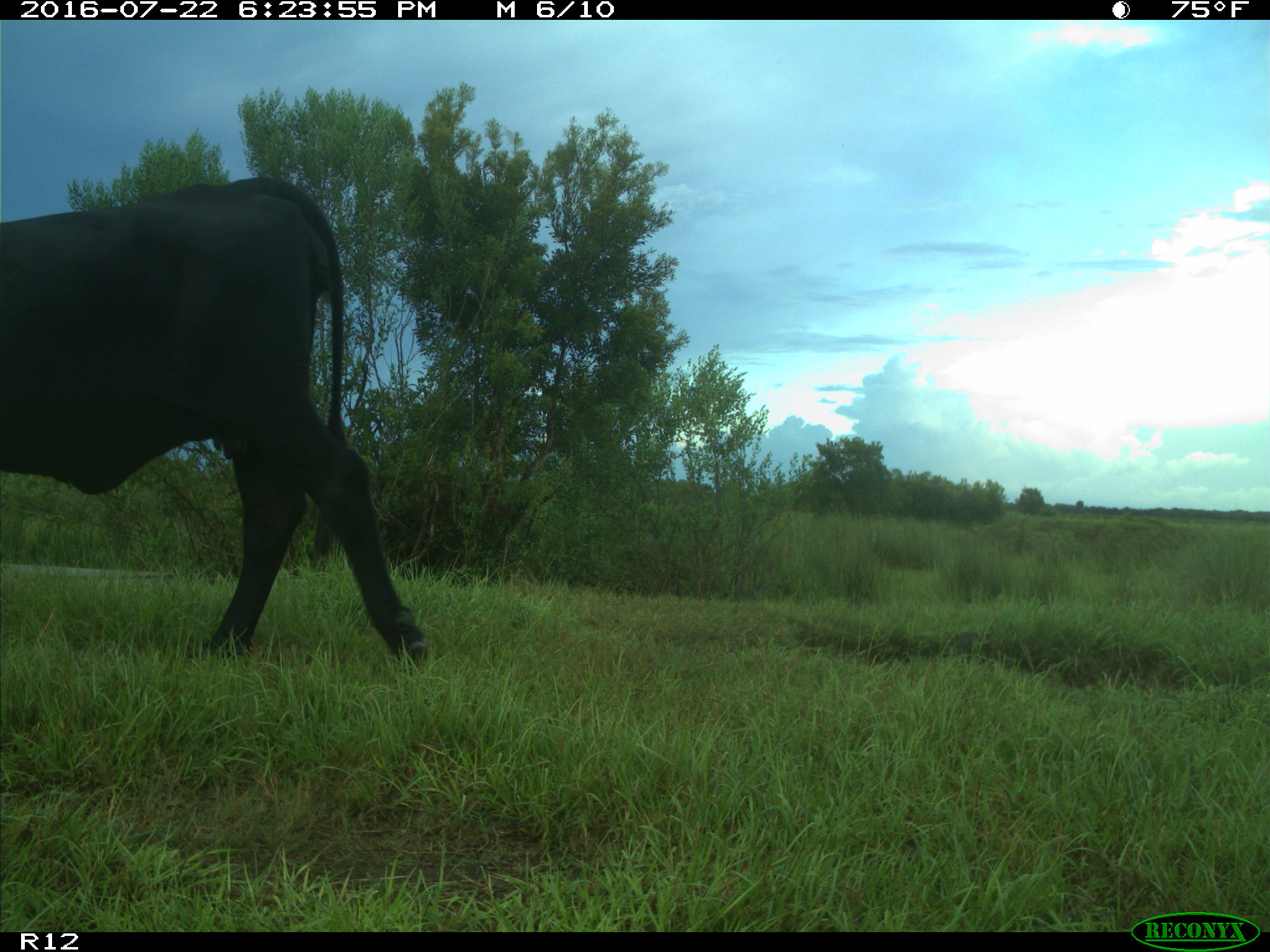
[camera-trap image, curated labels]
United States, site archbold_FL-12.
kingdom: Animalia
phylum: Chordata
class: Mammalia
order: Artiodactyla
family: Bovidae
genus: Bos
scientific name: Bos taurus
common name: domestic cow